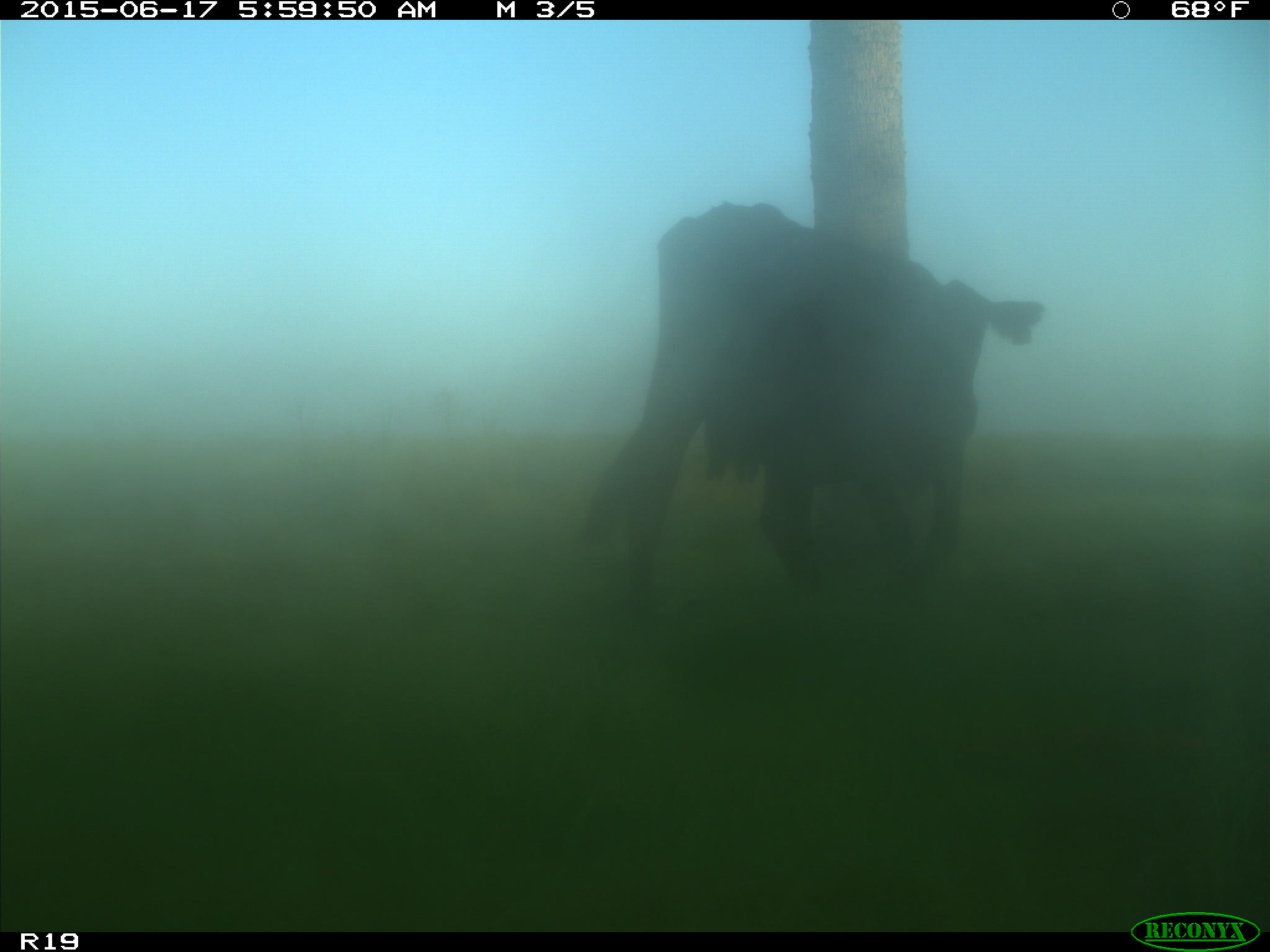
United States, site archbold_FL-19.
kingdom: Animalia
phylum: Chordata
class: Mammalia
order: Artiodactyla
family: Bovidae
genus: Bos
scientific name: Bos taurus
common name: domestic cow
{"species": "Bos taurus (domestic cow)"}